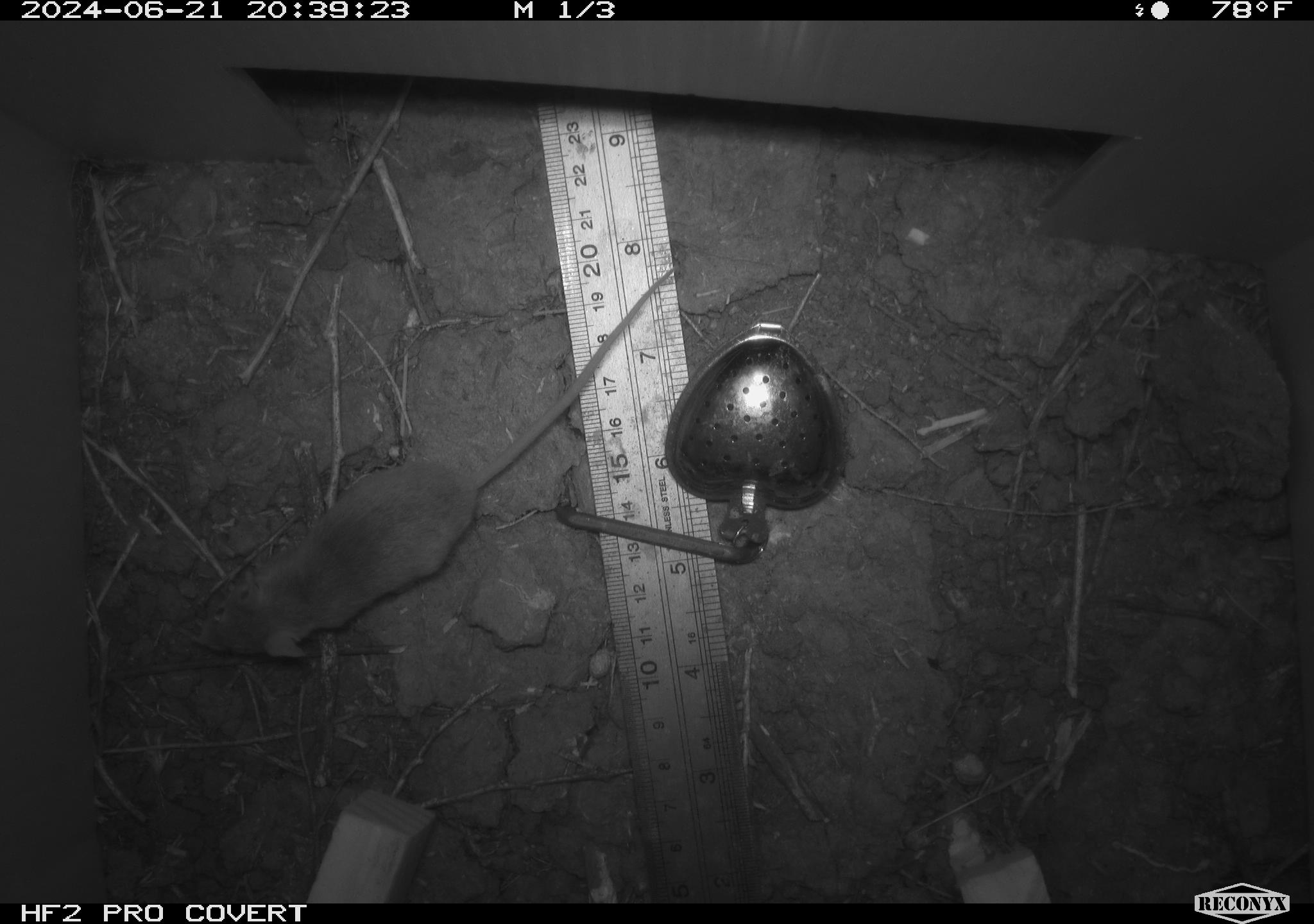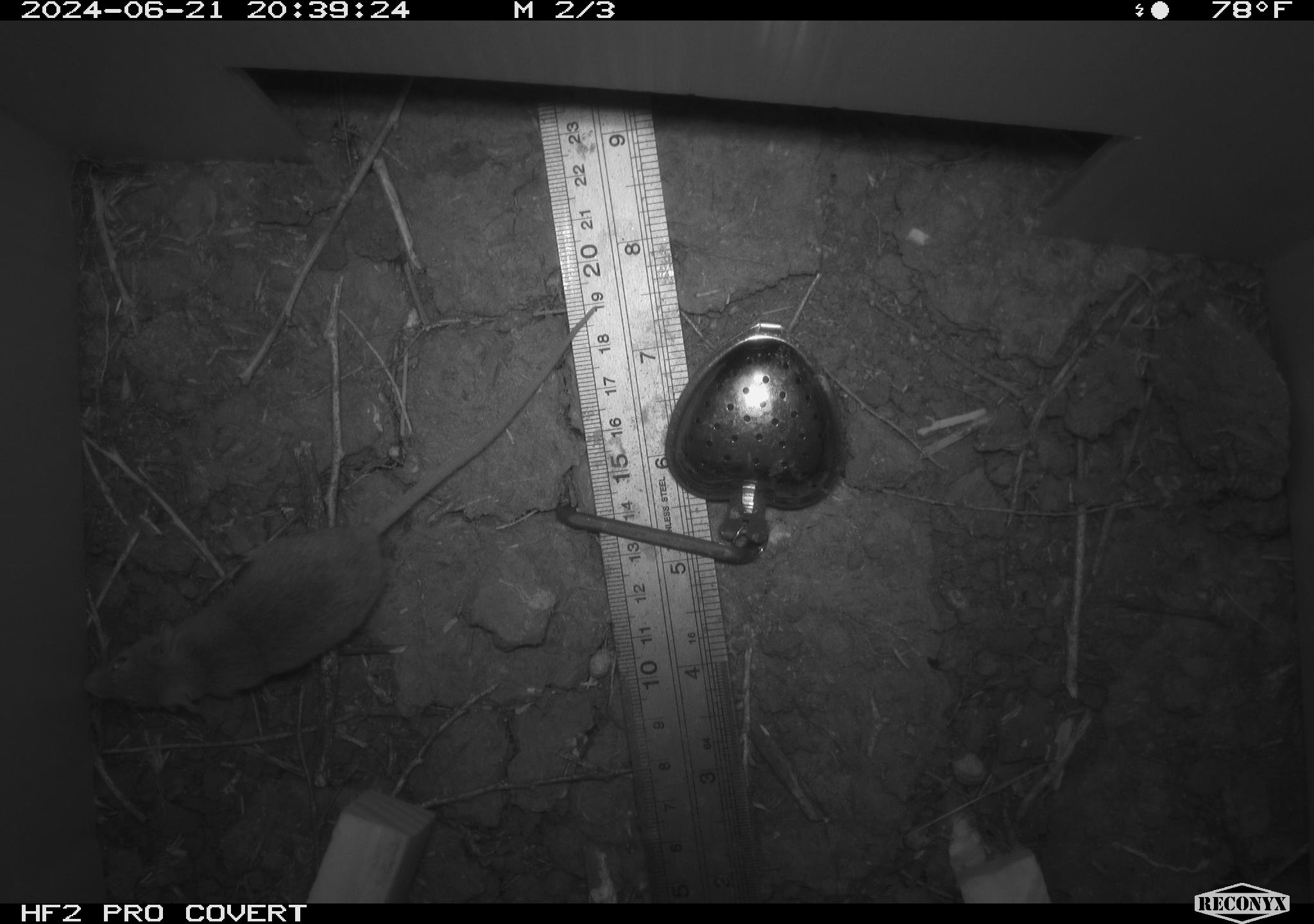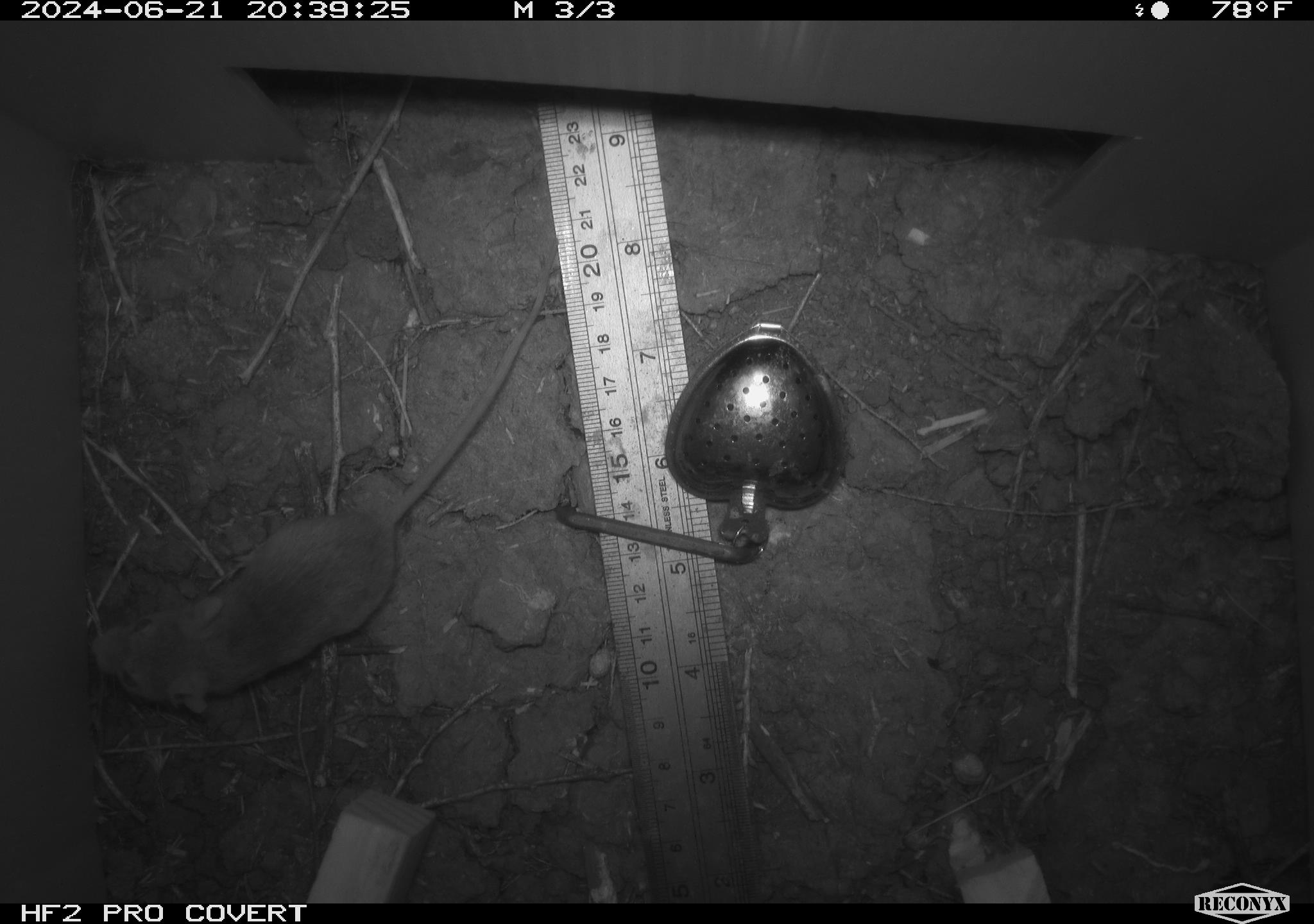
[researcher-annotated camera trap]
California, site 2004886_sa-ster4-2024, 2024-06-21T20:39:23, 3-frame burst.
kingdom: Animalia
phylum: Chordata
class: Mammalia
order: Rodentia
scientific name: Rodentia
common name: mouse species